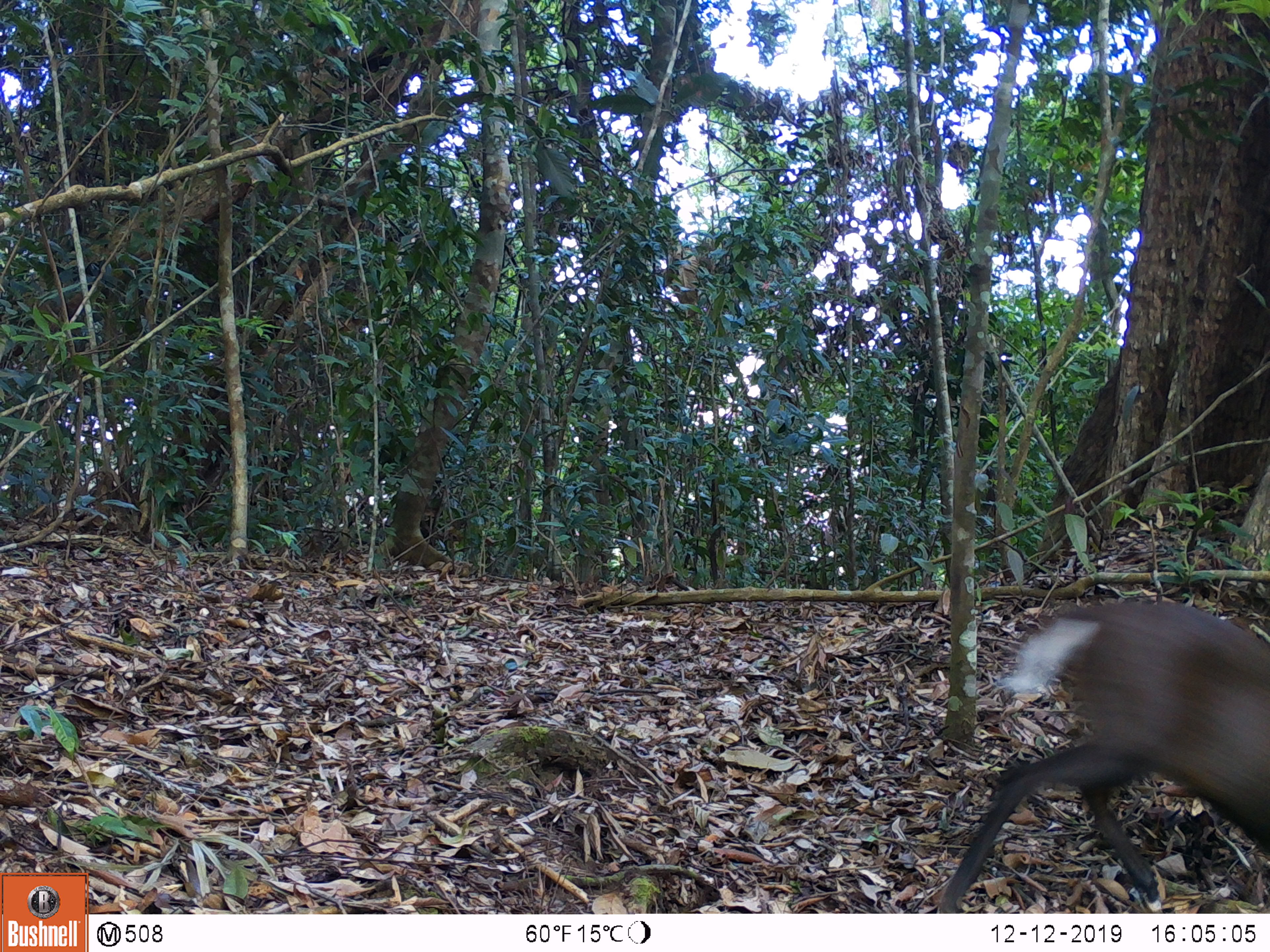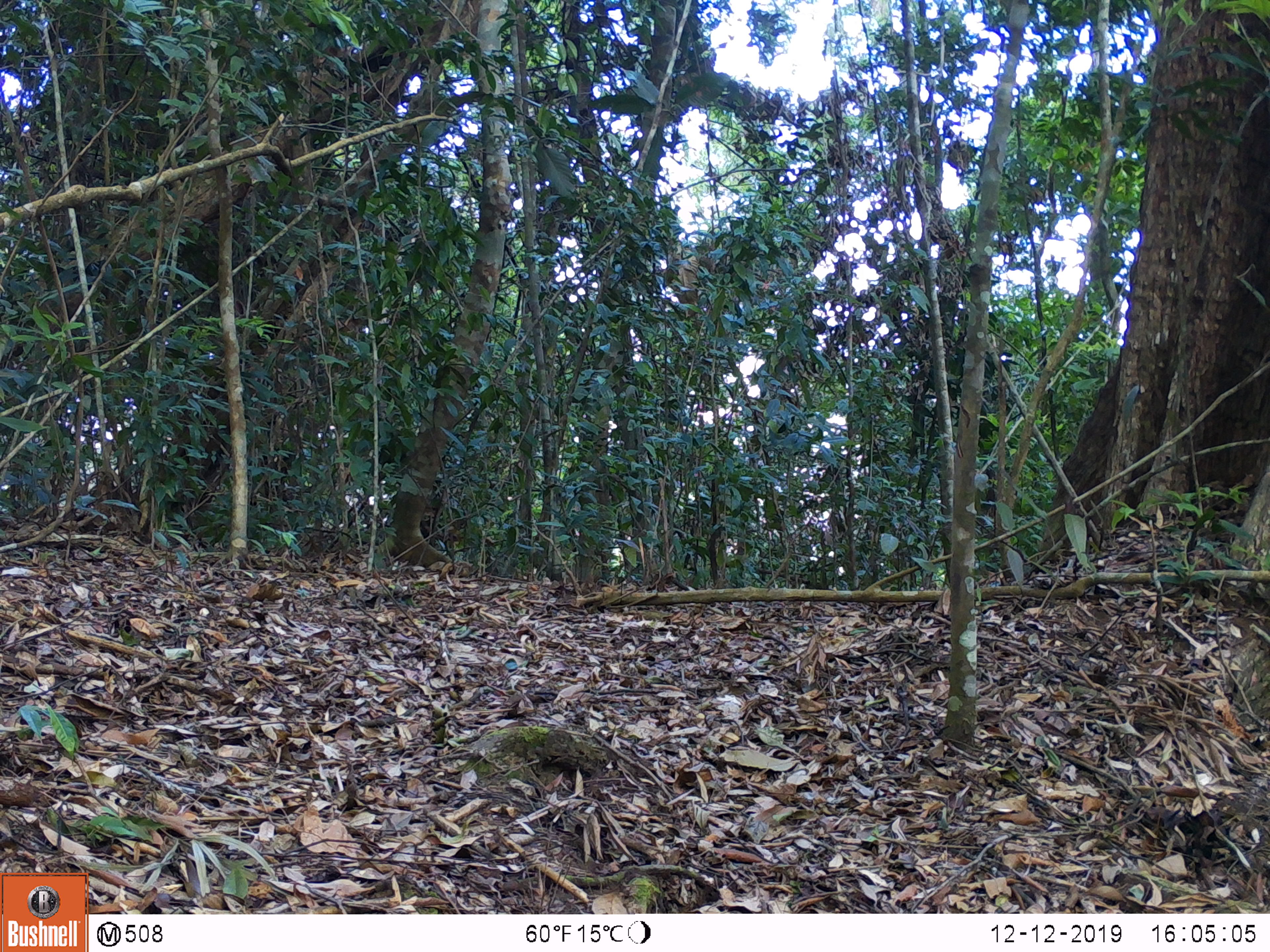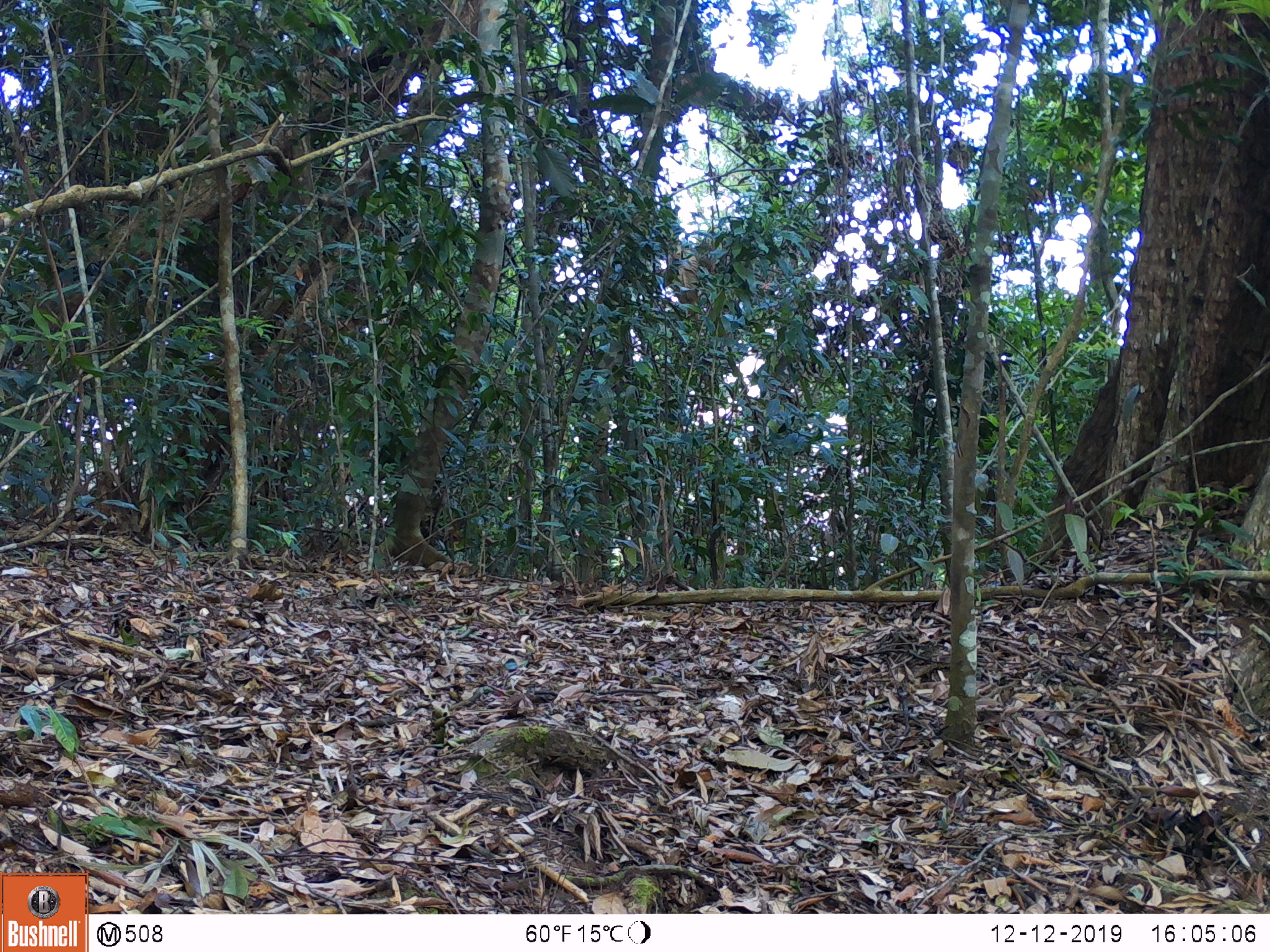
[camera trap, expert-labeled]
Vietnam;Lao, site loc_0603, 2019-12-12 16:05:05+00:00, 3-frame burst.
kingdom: Animalia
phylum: Chordata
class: Mammalia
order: Artiodactyla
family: Cervidae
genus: Muntiacus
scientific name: Muntiacus rooseveltorum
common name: roosevelt's muntjac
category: roosevelts muntjac group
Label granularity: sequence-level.